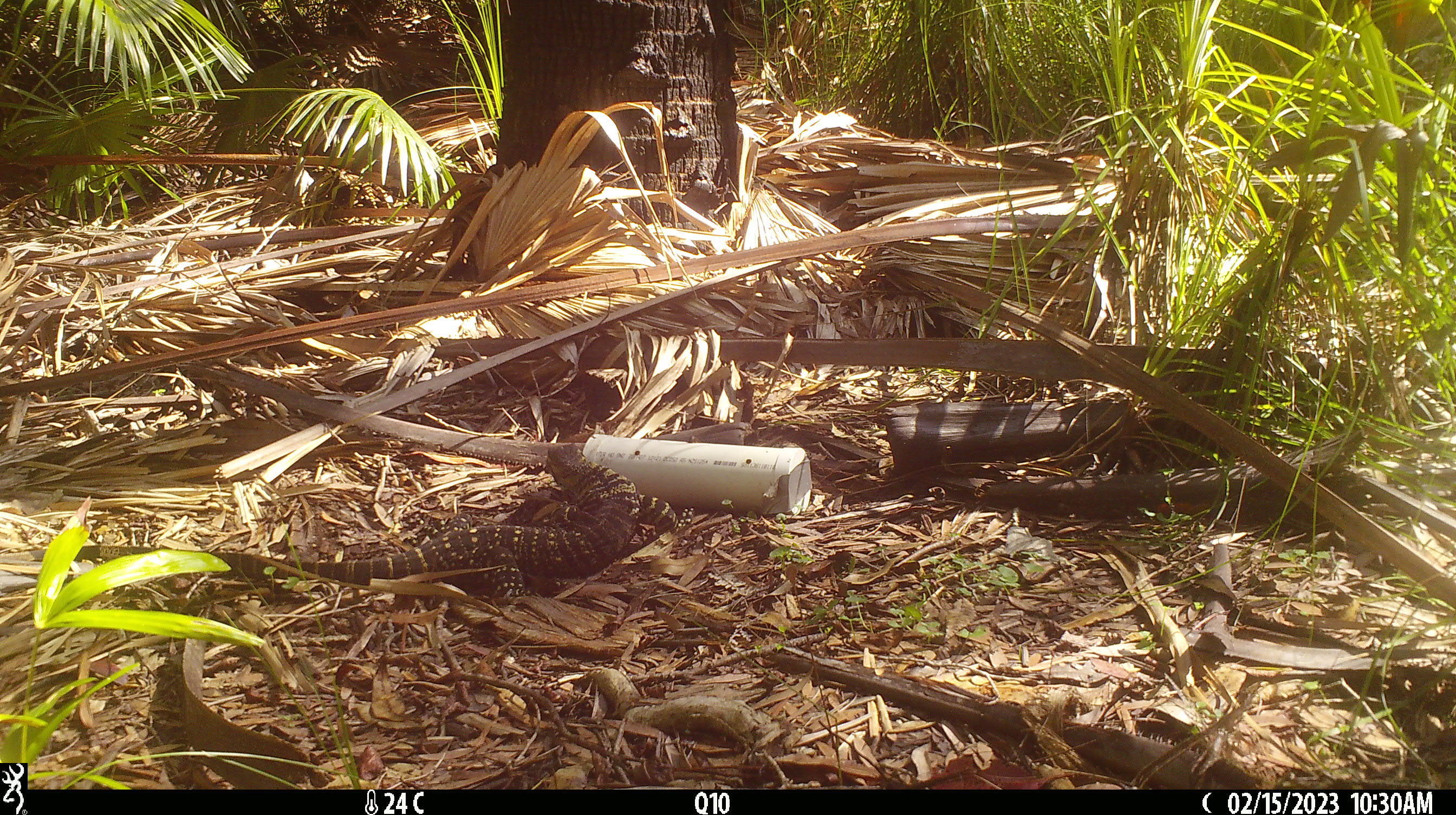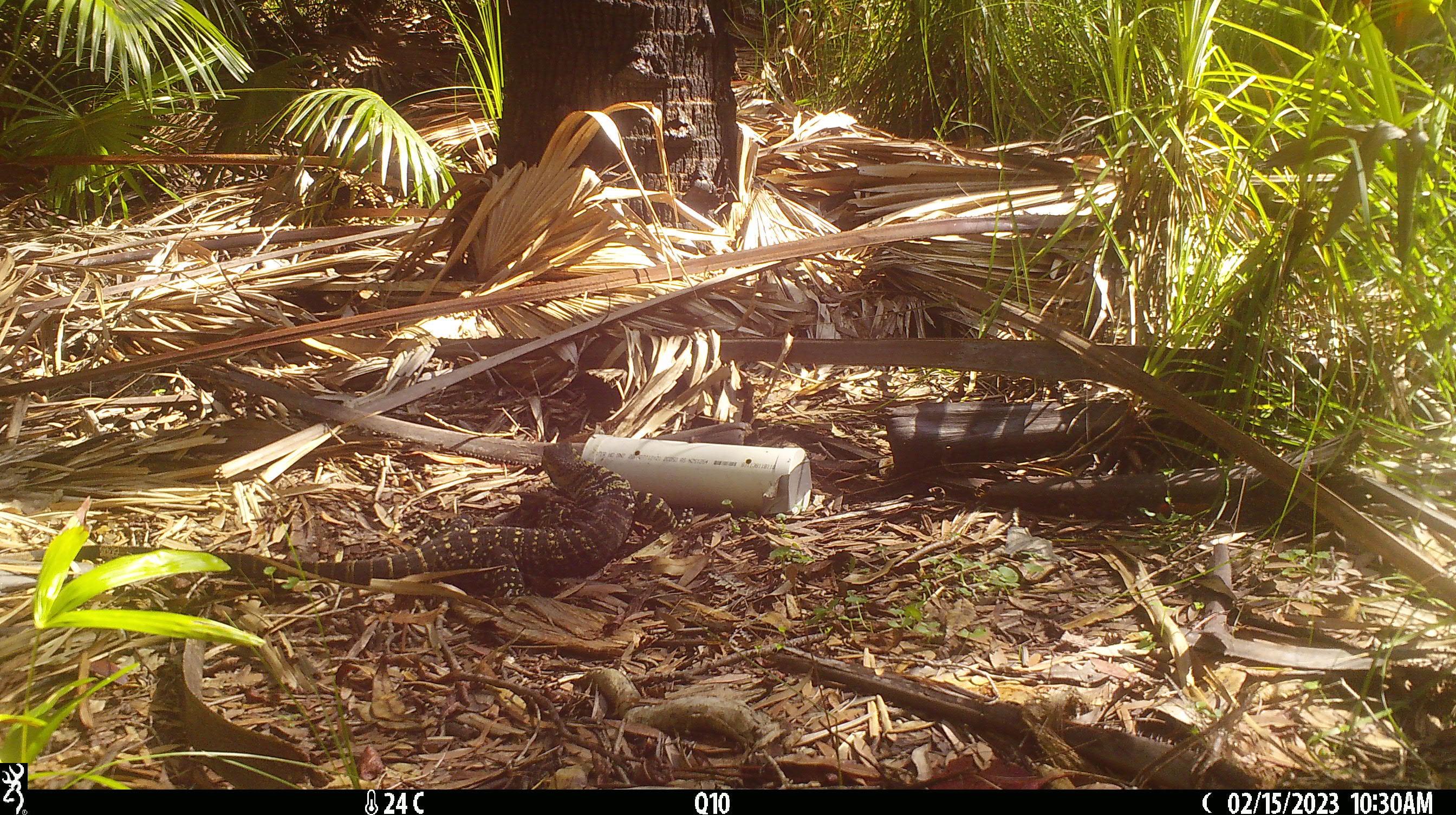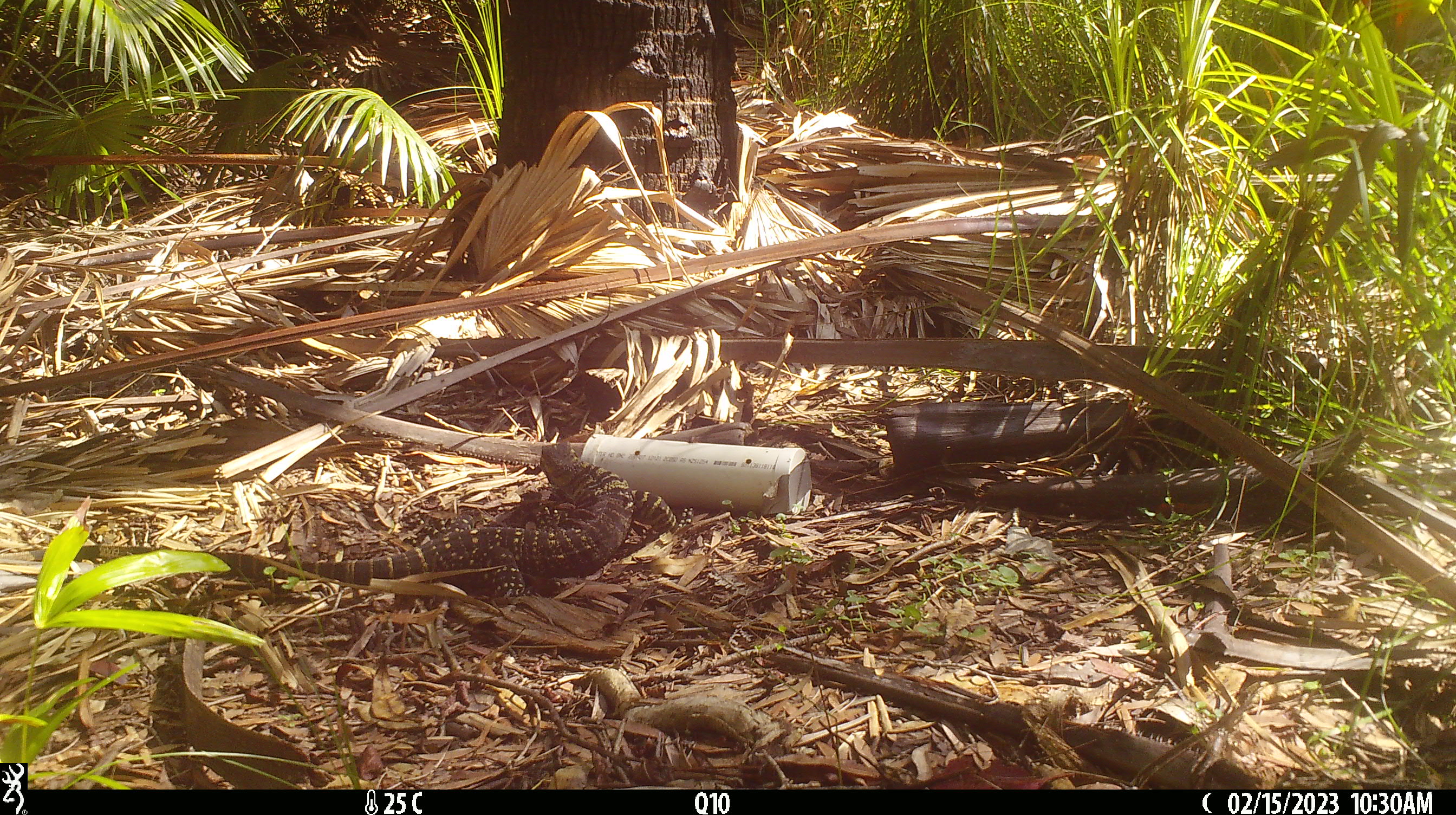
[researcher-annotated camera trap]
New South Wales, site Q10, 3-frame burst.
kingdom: Animalia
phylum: Chordata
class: Reptilia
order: Squamata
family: Varanidae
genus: Varanus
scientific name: Varanus varius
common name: lace monitor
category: goanna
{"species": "goanna (lace monitor) (Varanus varius)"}